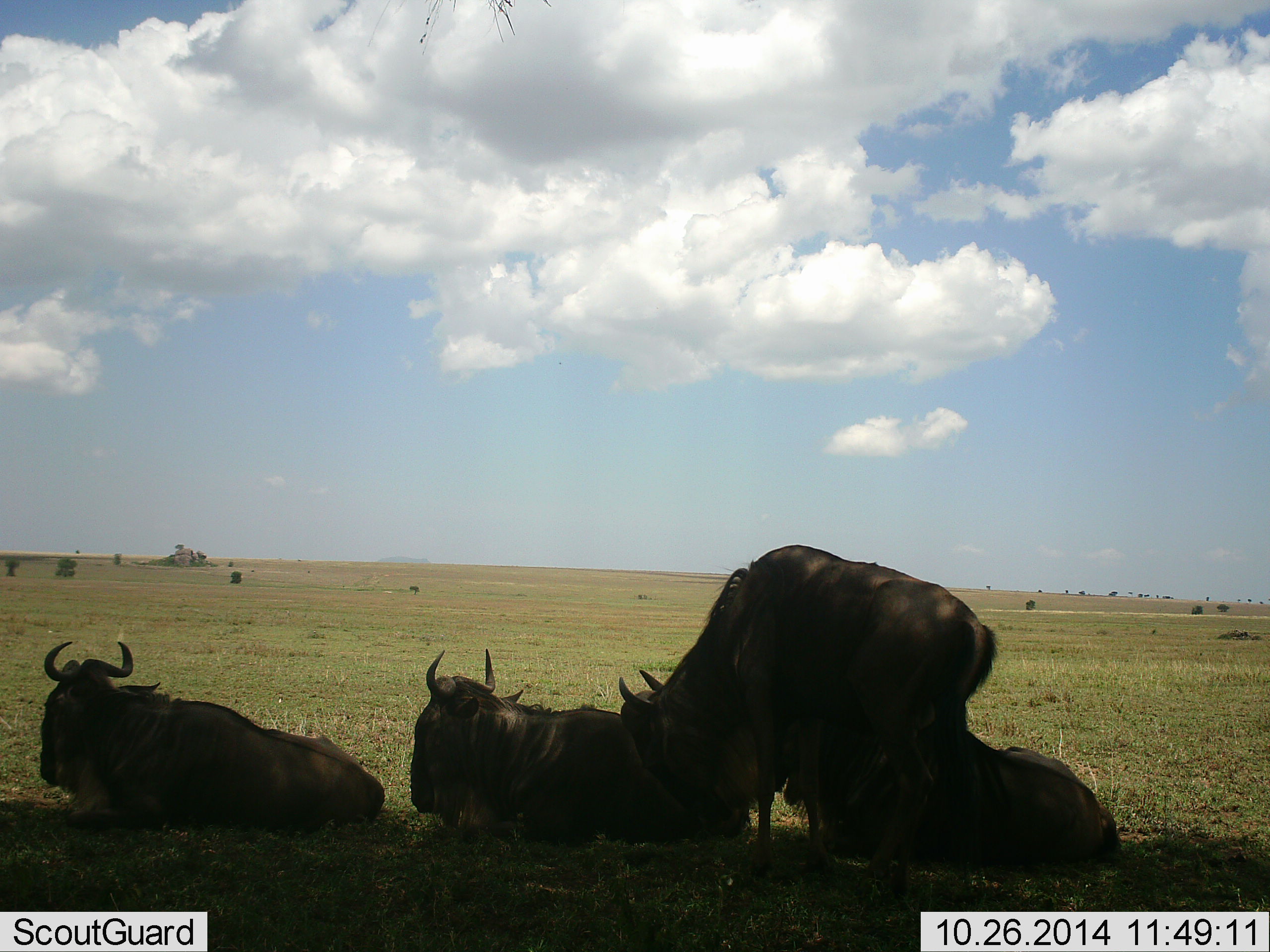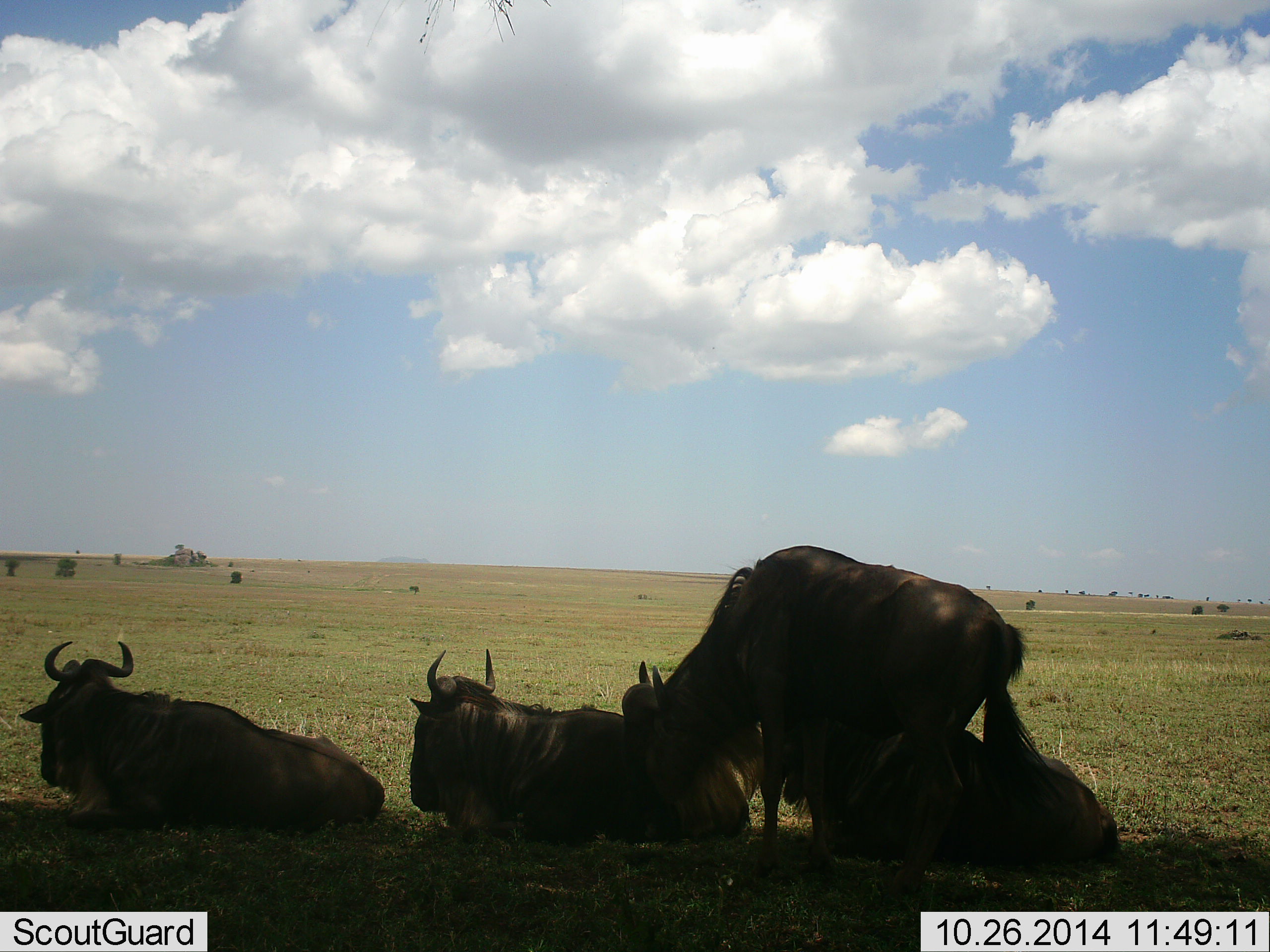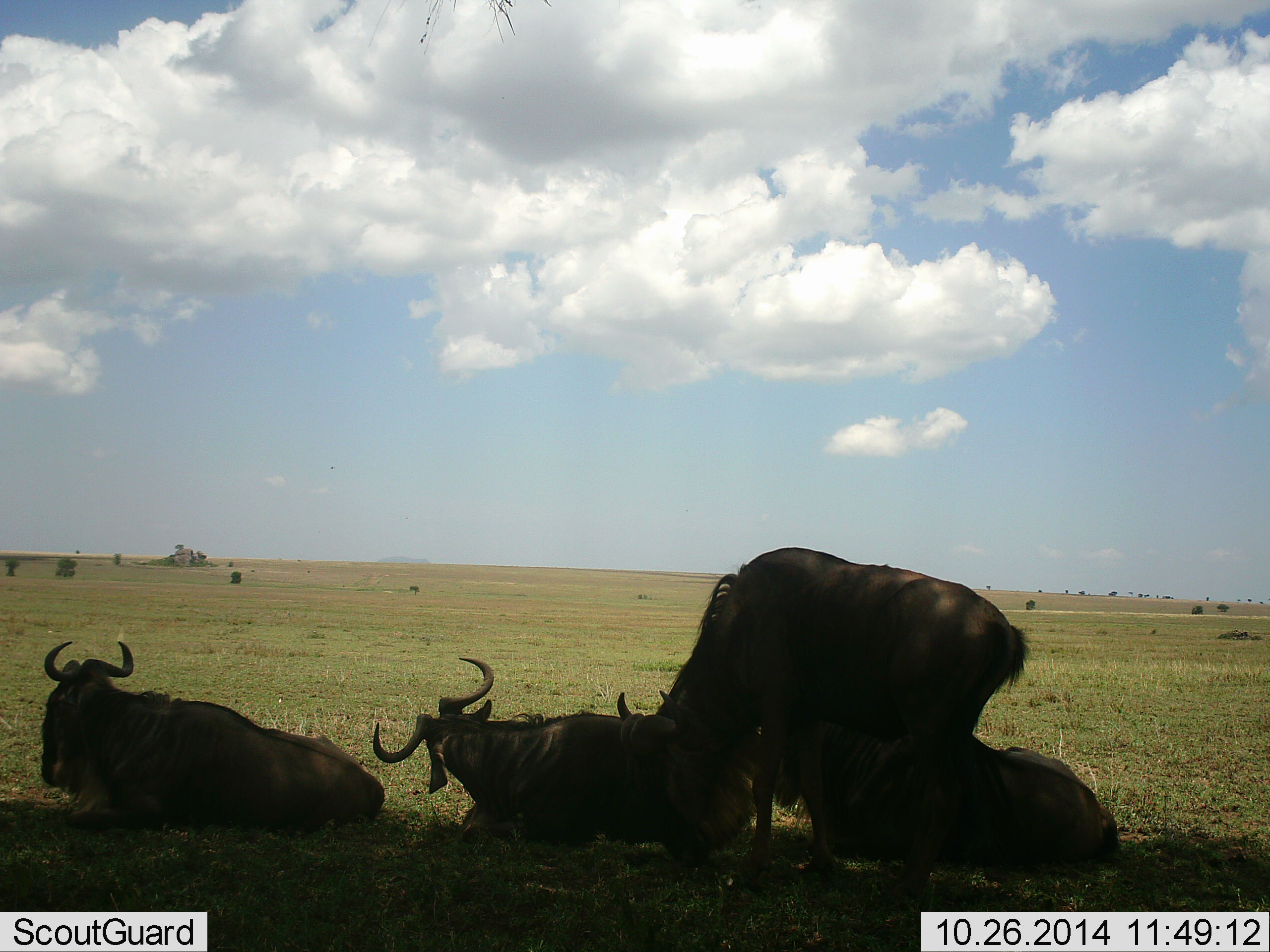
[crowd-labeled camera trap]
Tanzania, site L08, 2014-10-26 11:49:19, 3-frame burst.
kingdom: Animalia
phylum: Chordata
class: Mammalia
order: Artiodactyla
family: Bovidae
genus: Connochaetes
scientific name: Connochaetes taurinus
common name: blue wildebeest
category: wildebeest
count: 4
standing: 60%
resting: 100%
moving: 0%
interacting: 0%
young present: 0%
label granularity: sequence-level